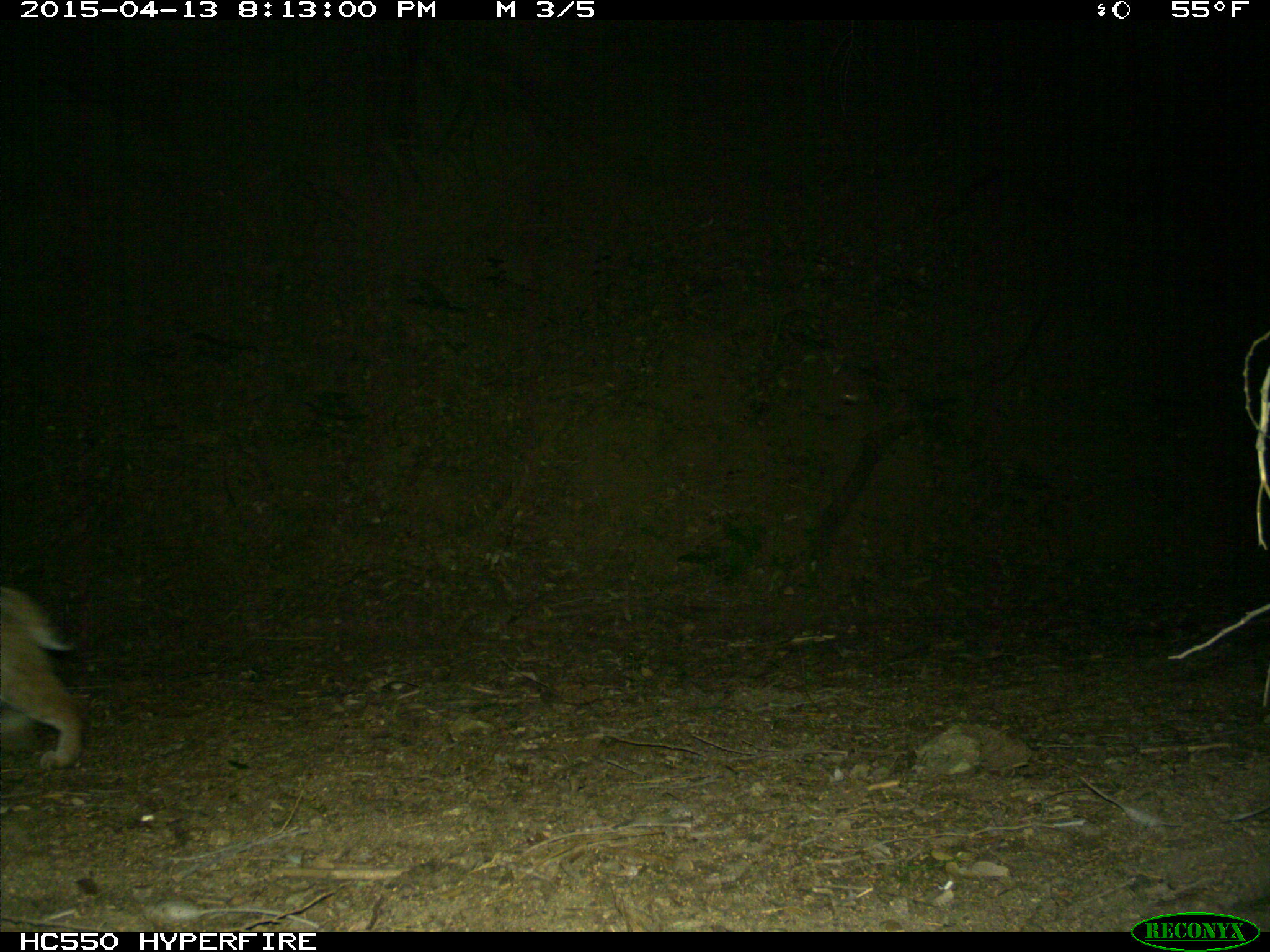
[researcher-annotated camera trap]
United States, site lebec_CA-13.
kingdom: Animalia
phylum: Chordata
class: Mammalia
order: Carnivora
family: Felidae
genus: Lynx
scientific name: Lynx rufus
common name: bobcat